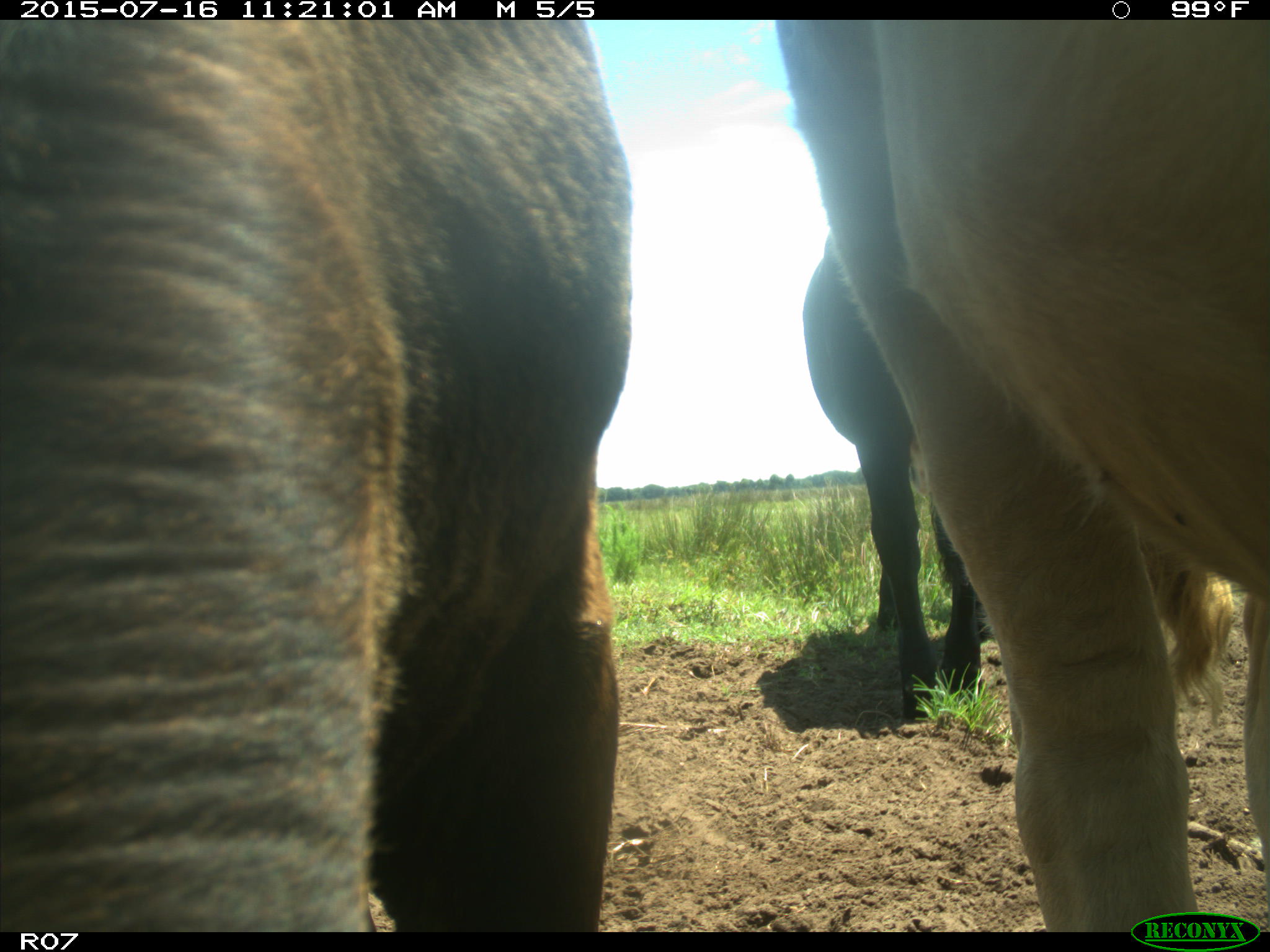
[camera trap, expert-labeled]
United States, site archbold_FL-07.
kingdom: Animalia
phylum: Chordata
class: Mammalia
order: Artiodactyla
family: Bovidae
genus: Bos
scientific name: Bos taurus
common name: domestic cow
Bos taurus (domestic cow).